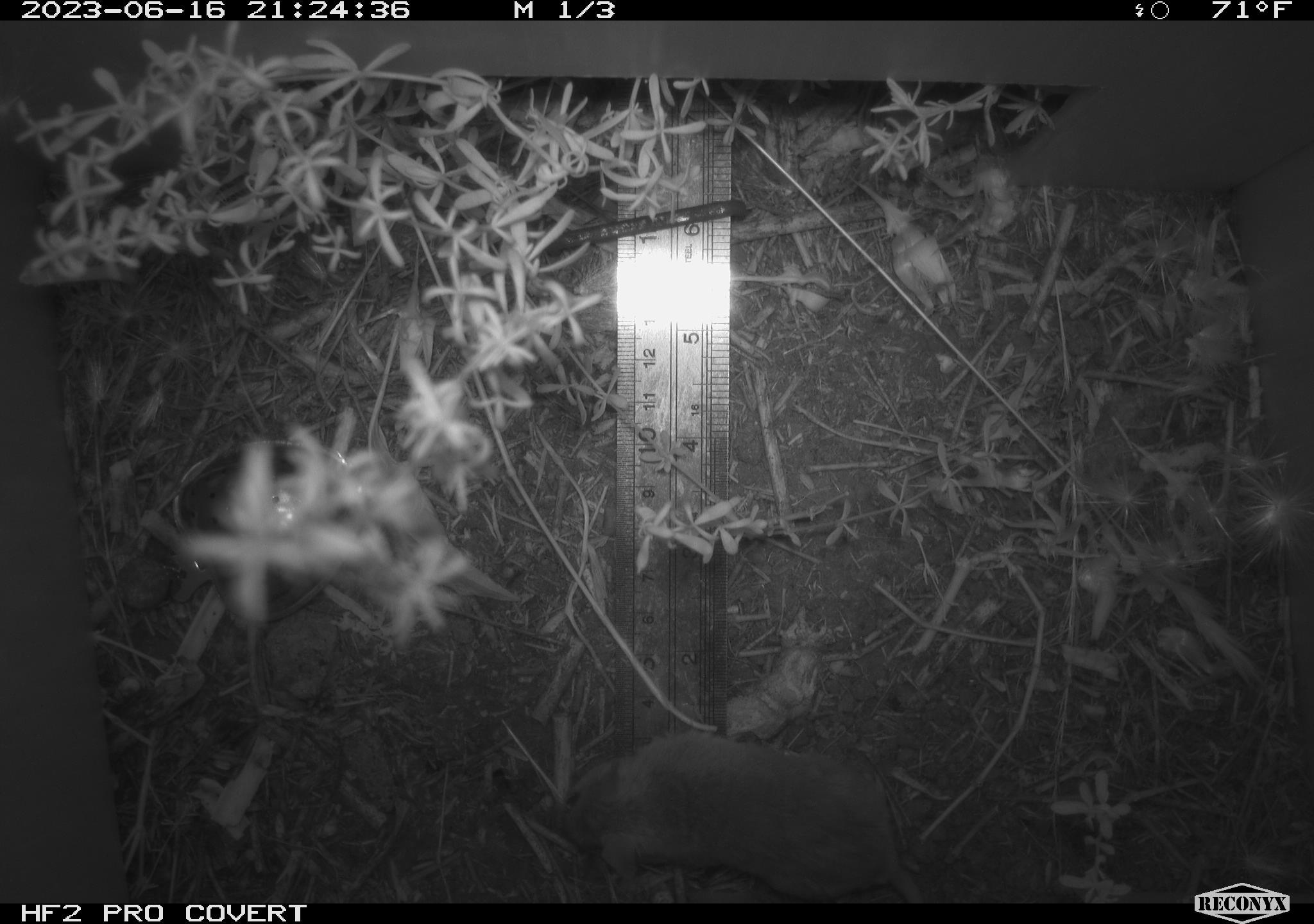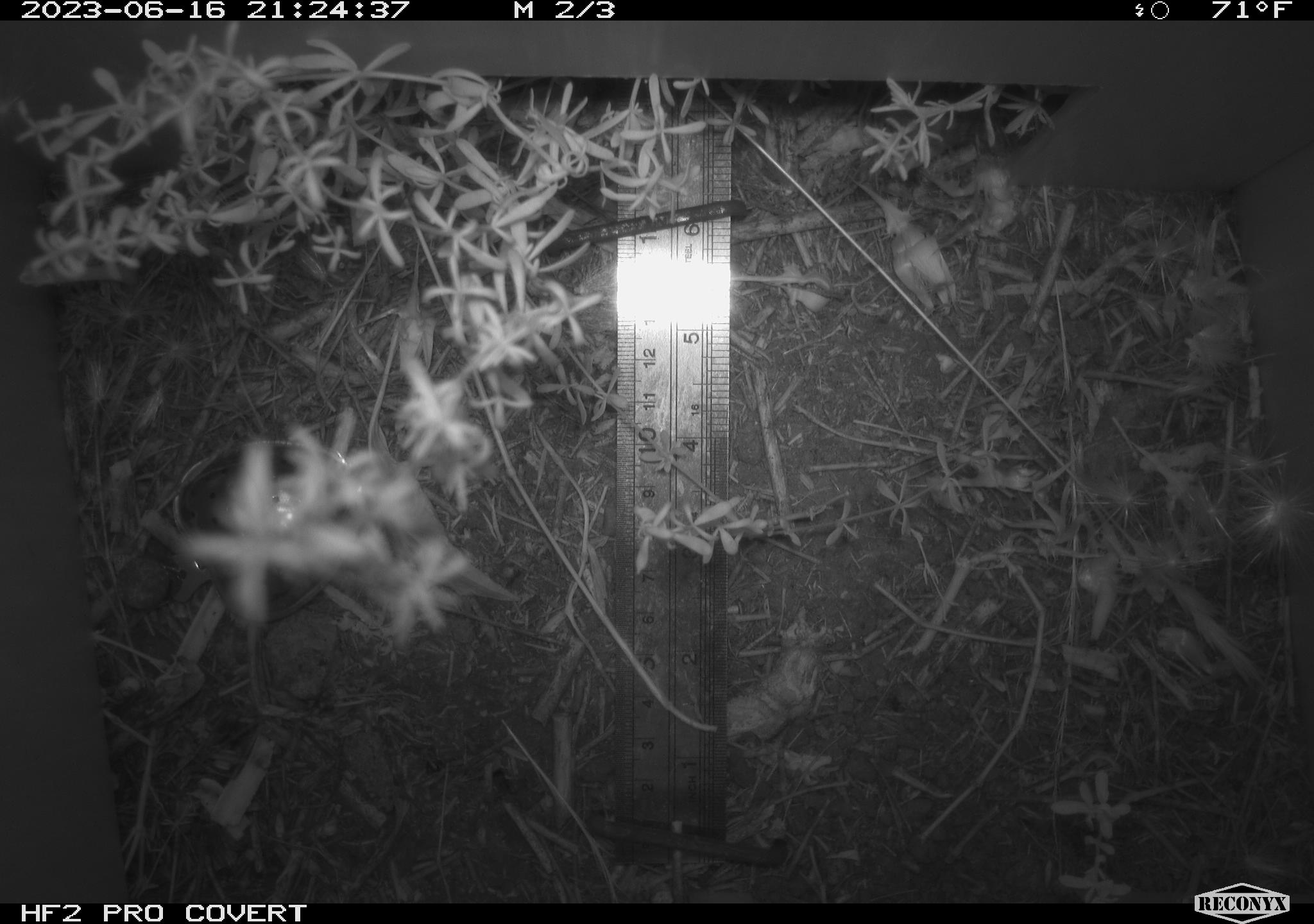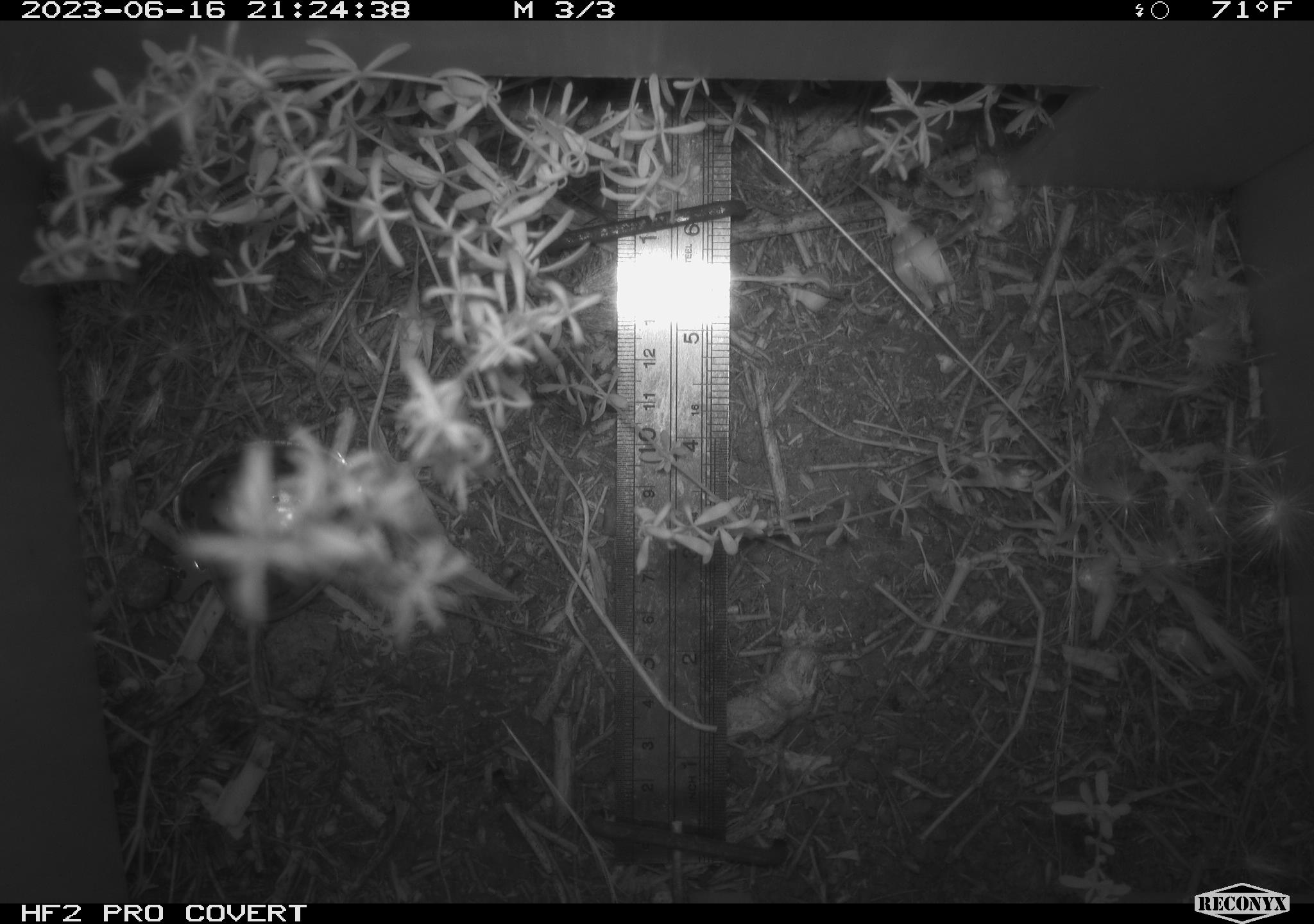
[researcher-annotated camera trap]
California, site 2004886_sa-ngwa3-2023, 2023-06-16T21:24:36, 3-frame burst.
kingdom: Animalia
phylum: Chordata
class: Mammalia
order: Rodentia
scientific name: Rodentia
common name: mouse species